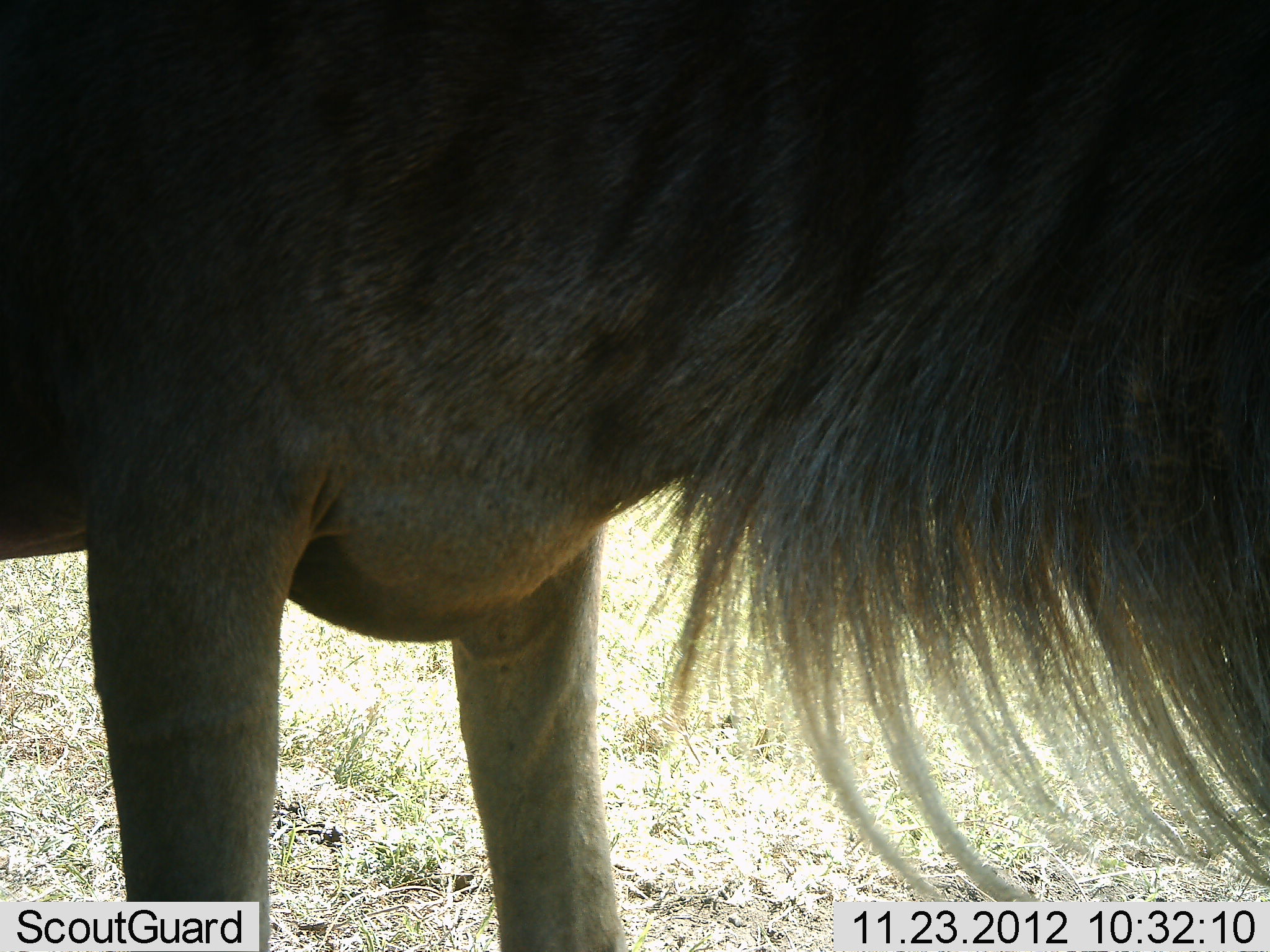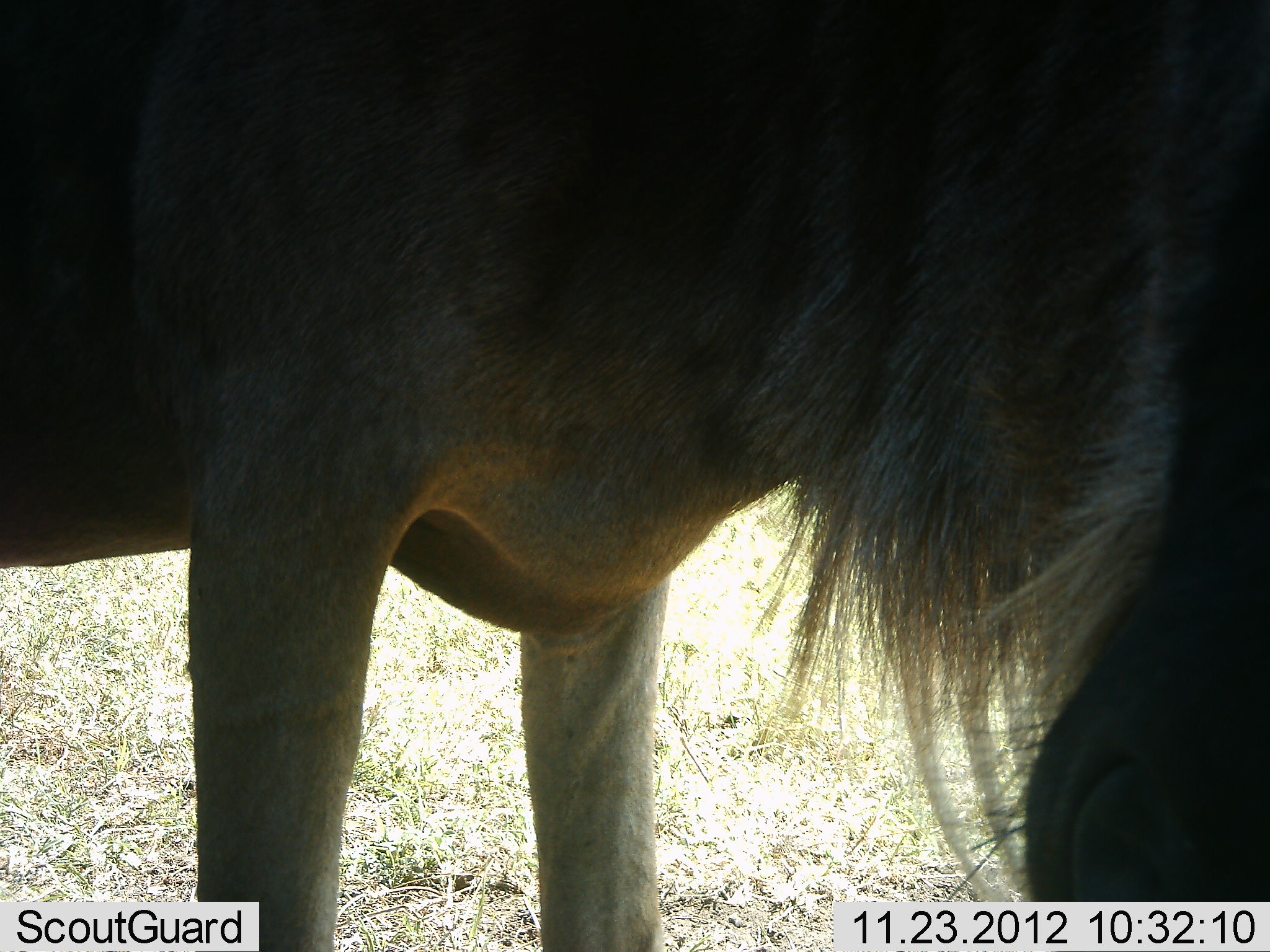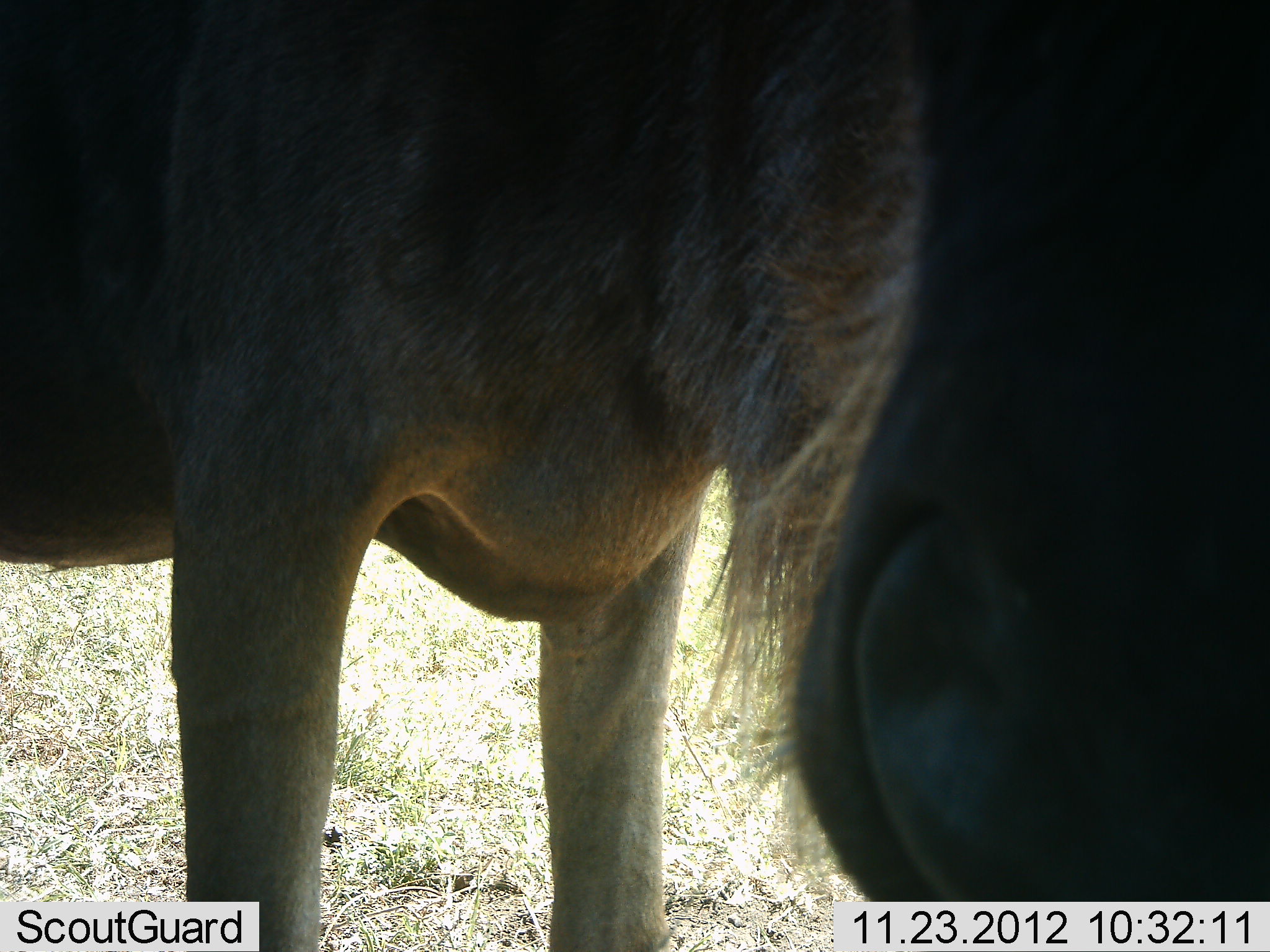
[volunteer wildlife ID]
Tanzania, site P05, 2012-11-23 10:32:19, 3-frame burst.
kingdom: Animalia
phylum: Chordata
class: Mammalia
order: Artiodactyla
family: Bovidae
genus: Connochaetes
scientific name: Connochaetes taurinus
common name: blue wildebeest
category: wildebeest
Wildebeest (blue wildebeest) (Connochaetes taurinus), count 1. Behavior (volunteer vote fractions): standing 80%, resting 0%, moving 0%, interacting 0%. Young present (vote fraction): 0%. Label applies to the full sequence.